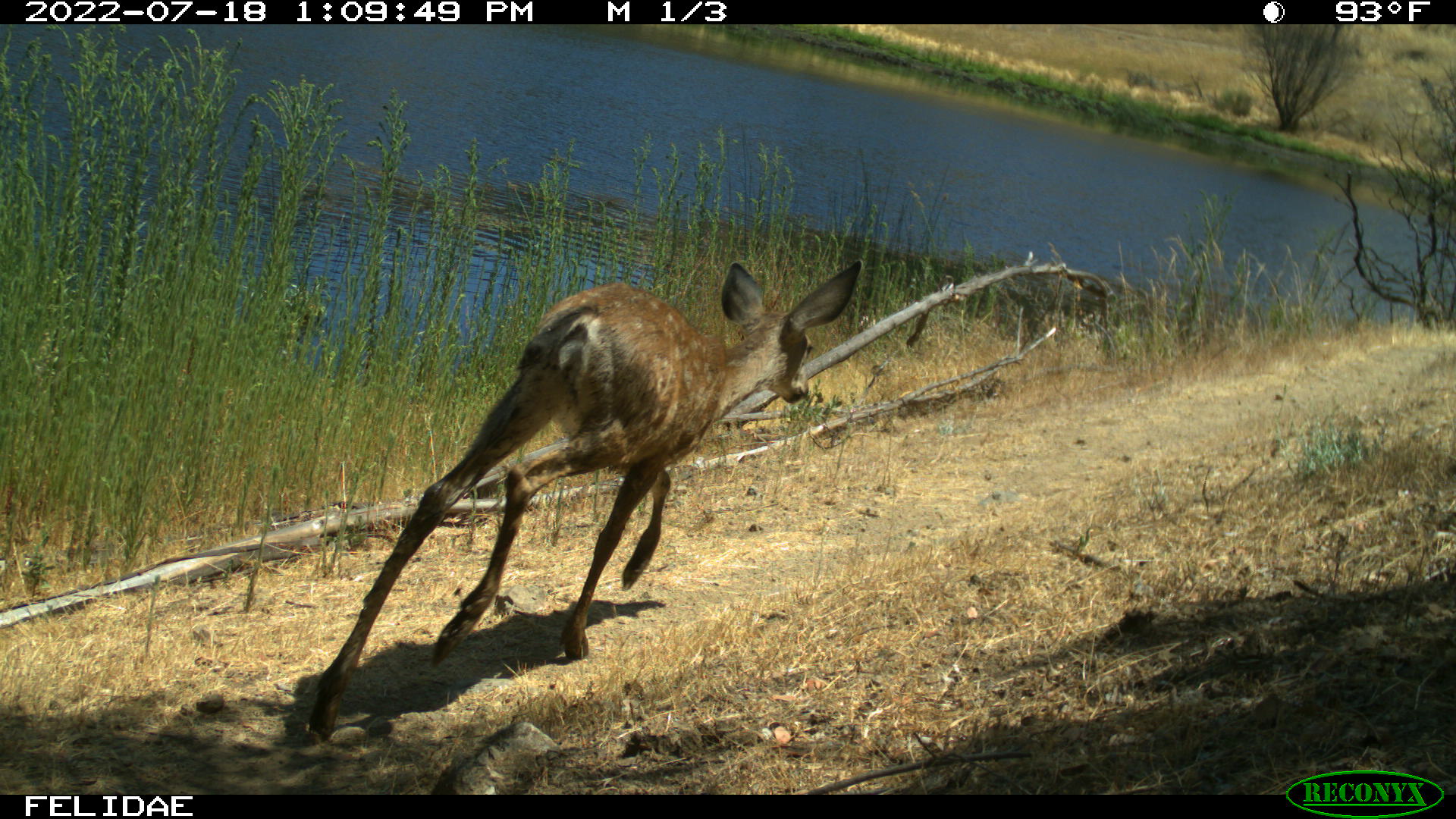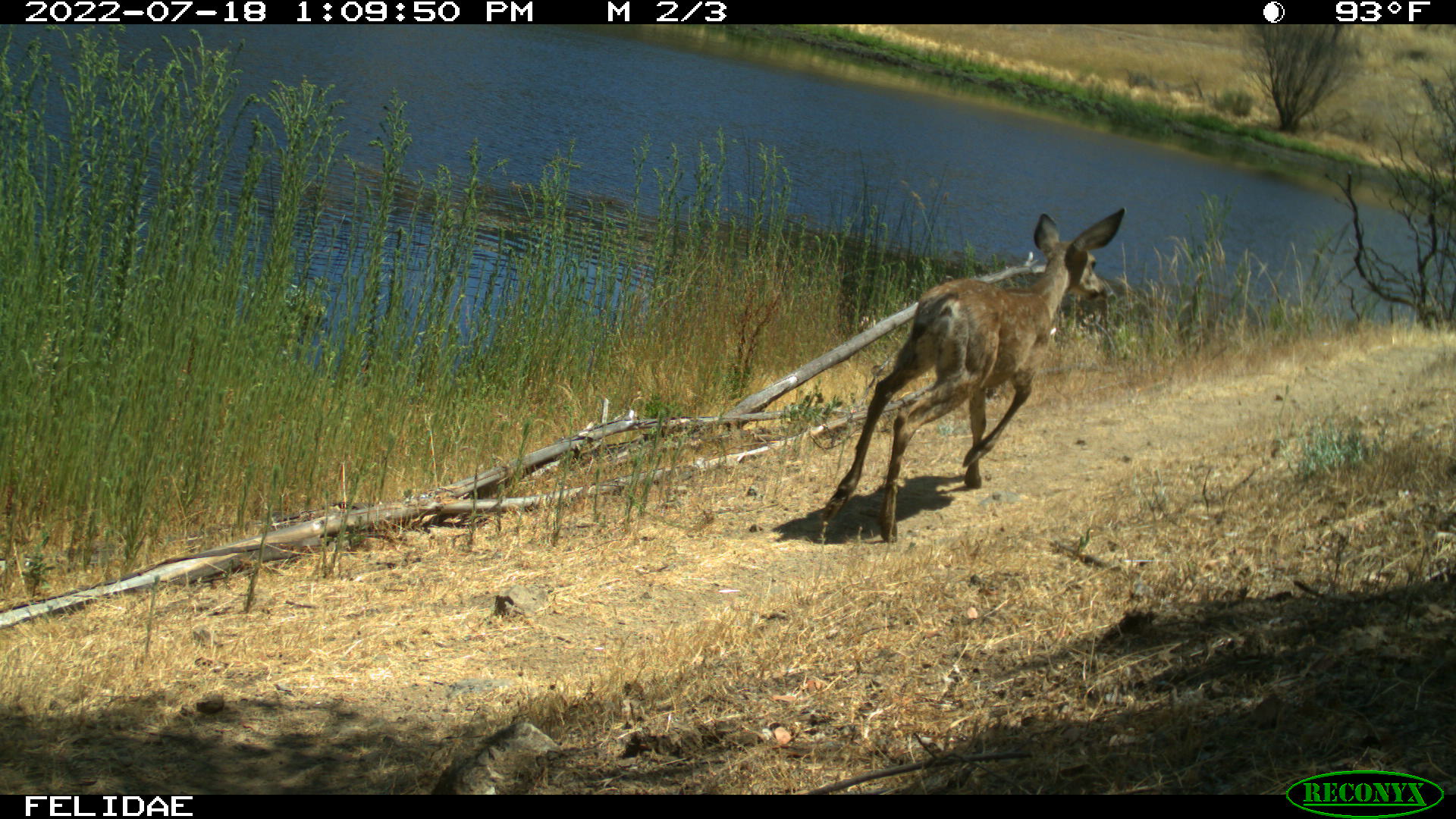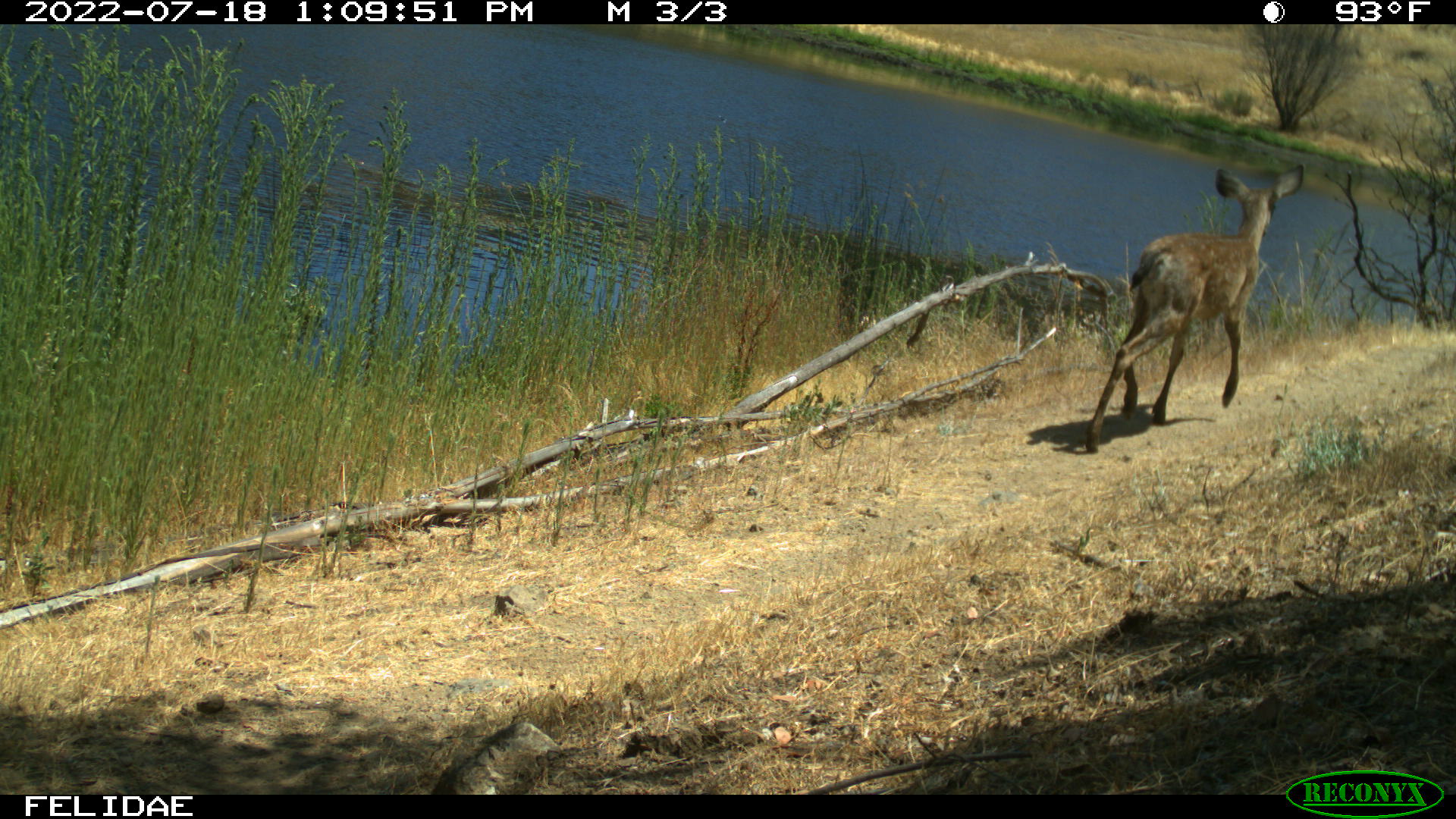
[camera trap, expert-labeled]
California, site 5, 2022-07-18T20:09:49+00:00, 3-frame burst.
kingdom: Animalia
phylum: Chordata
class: Mammalia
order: Artiodactyla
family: Cervidae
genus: Odocoileus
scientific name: Odocoileus hemionus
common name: mule deer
Mule deer (Odocoileus hemionus).